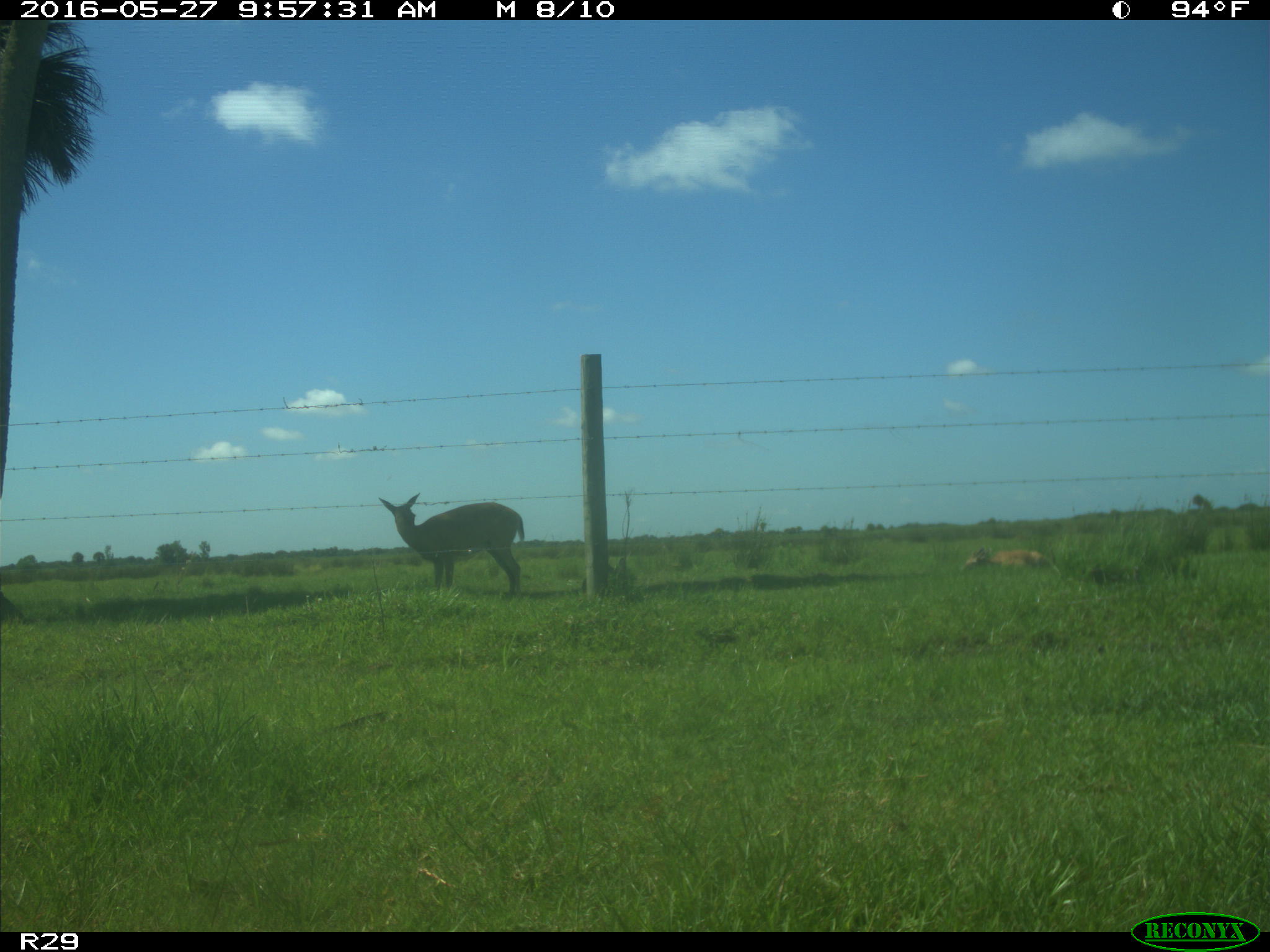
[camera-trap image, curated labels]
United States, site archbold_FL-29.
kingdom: Animalia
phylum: Chordata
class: Mammalia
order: Artiodactyla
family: Cervidae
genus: Odocoileus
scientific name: Odocoileus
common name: deer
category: unidentified deer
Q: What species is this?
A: Unidentified deer (deer) (Odocoileus).